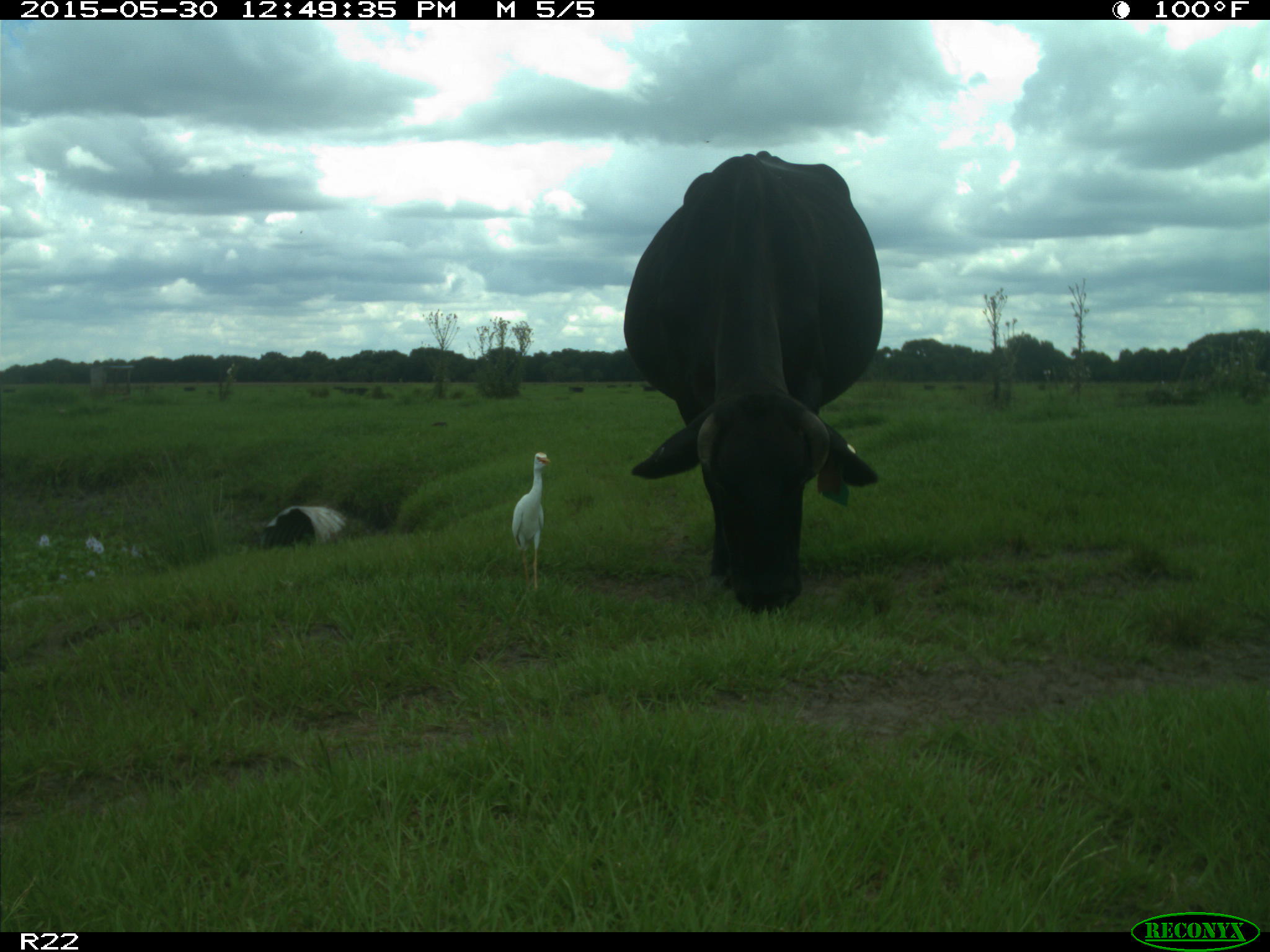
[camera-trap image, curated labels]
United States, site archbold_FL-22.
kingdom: Animalia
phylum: Chordata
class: Mammalia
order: Artiodactyla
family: Bovidae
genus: Bos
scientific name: Bos taurus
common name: domestic cow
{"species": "Bos taurus (domestic cow)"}